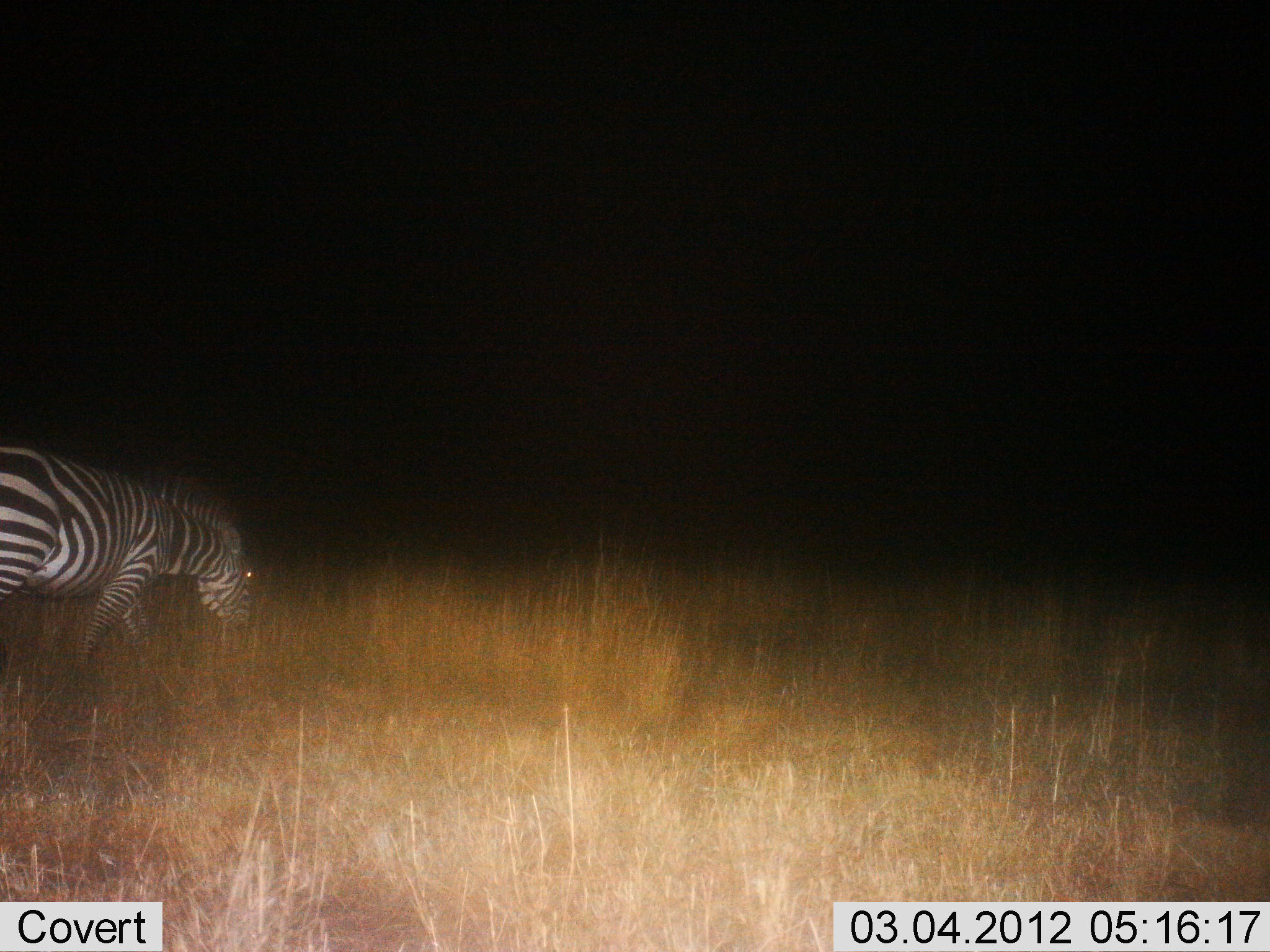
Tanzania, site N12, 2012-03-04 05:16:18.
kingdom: Animalia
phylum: Chordata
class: Mammalia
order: Perissodactyla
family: Equidae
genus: Equus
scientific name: Equus quagga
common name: plains zebra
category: zebra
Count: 1.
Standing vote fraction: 9%.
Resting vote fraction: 0%.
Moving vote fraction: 36%.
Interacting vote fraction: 0%.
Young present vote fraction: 0%.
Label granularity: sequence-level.